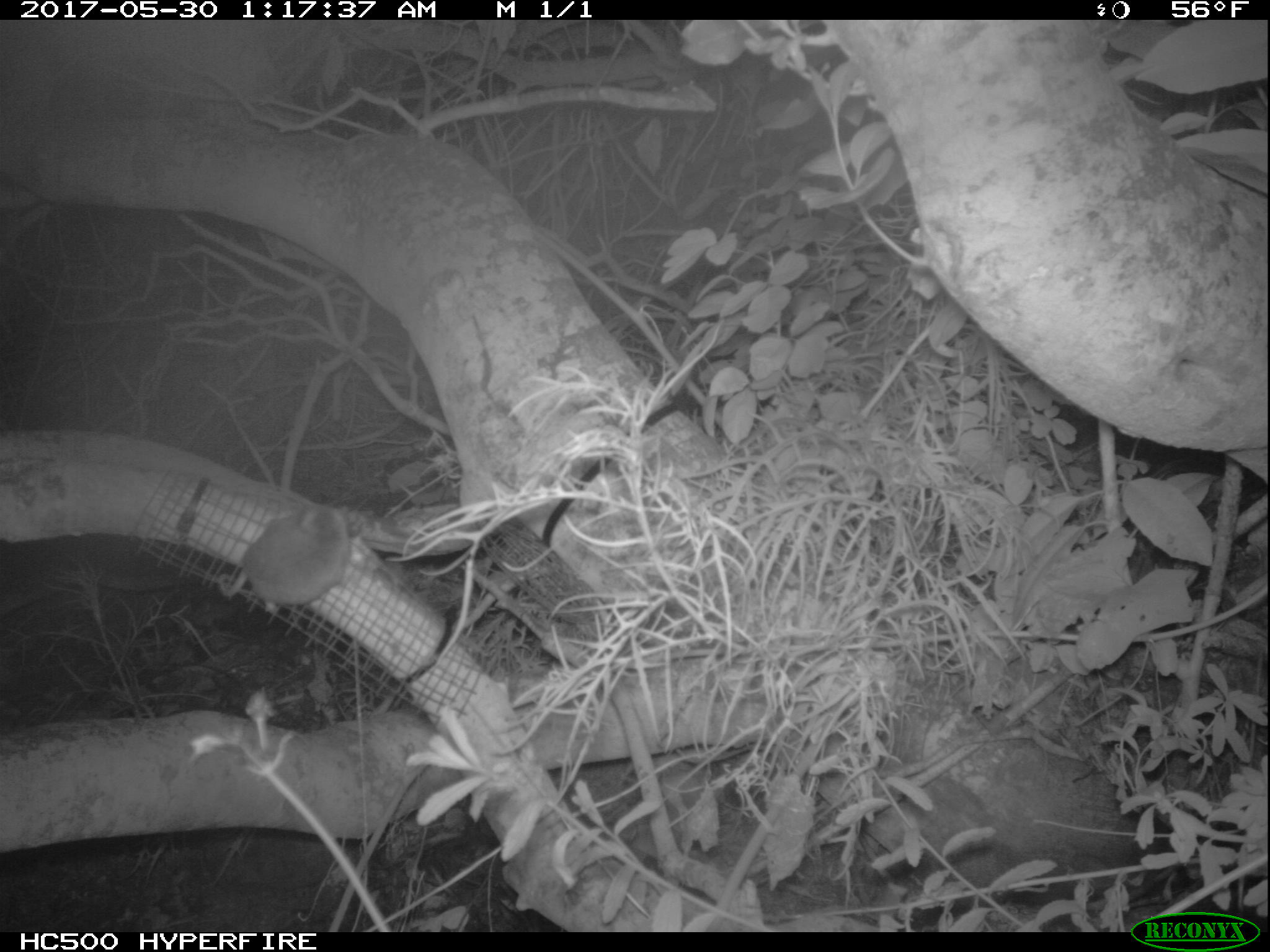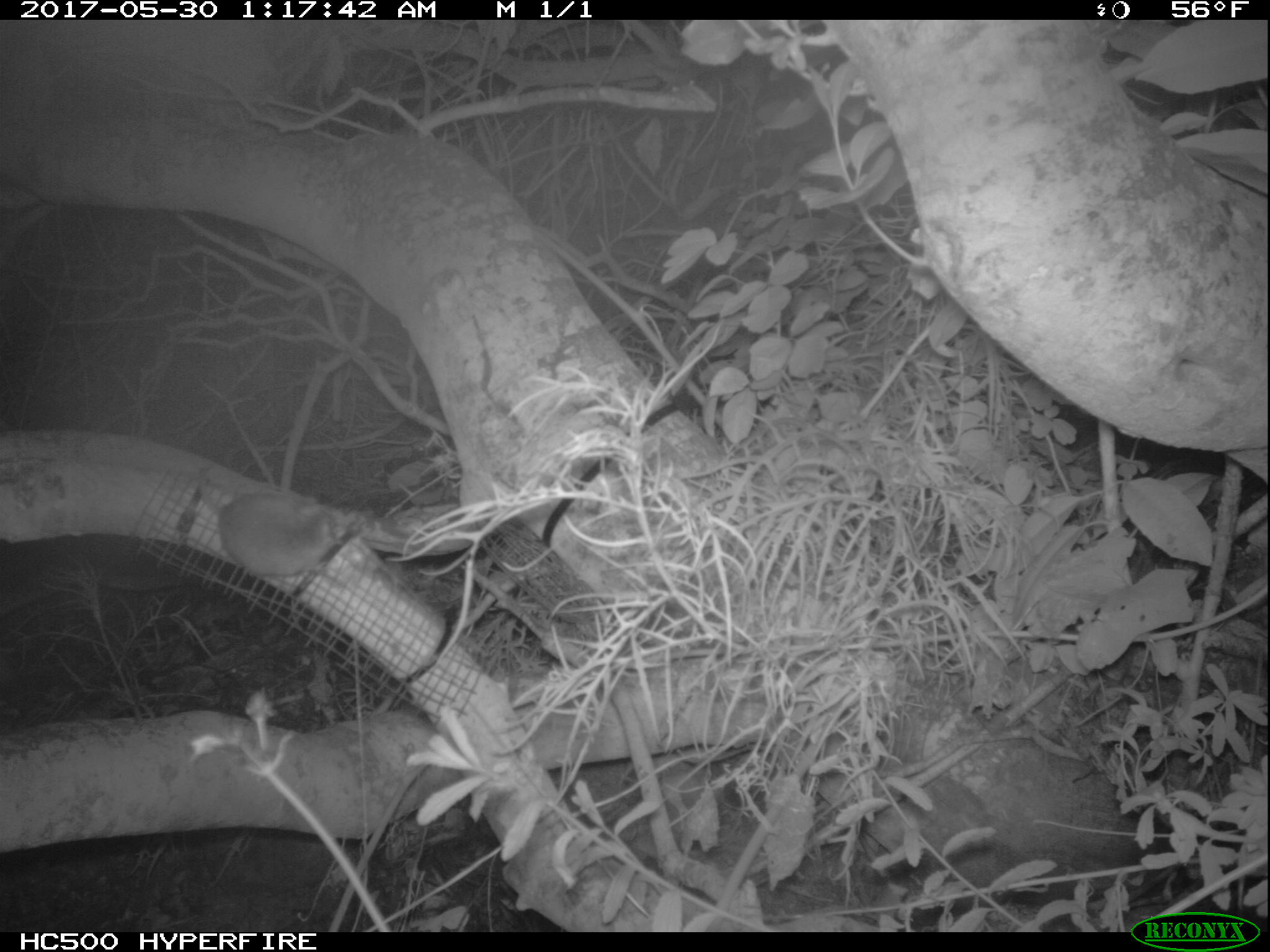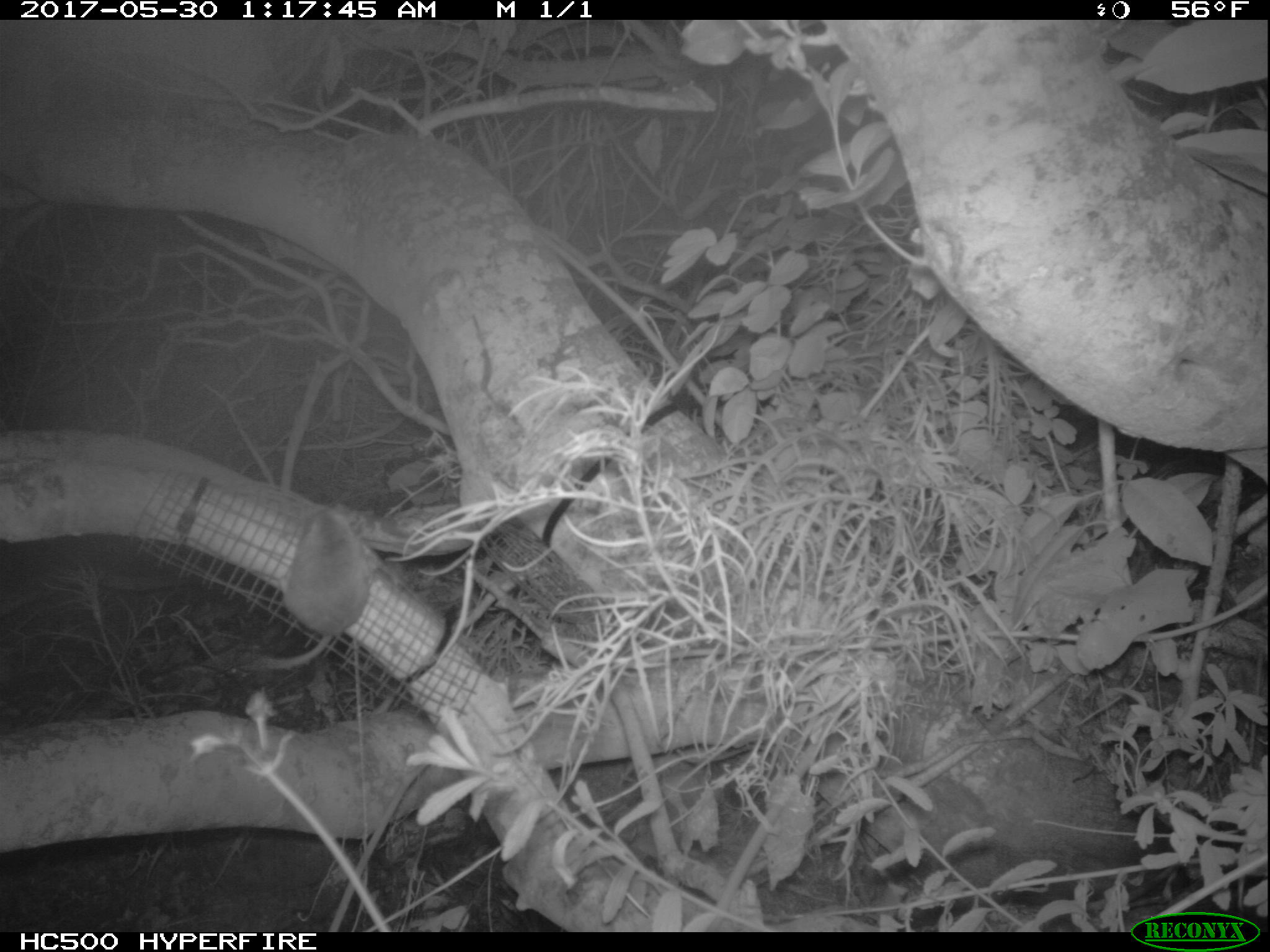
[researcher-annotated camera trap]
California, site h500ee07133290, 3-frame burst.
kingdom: Animalia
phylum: Chordata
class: Mammalia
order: Rodentia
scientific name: Rodentia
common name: rodent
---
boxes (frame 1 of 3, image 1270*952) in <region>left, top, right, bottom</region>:
rodent: <region>218, 506, 352, 612</region>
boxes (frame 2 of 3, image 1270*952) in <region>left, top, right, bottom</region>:
rodent: <region>219, 489, 359, 580</region>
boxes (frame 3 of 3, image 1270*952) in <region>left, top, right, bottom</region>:
rodent: <region>261, 509, 370, 669</region>